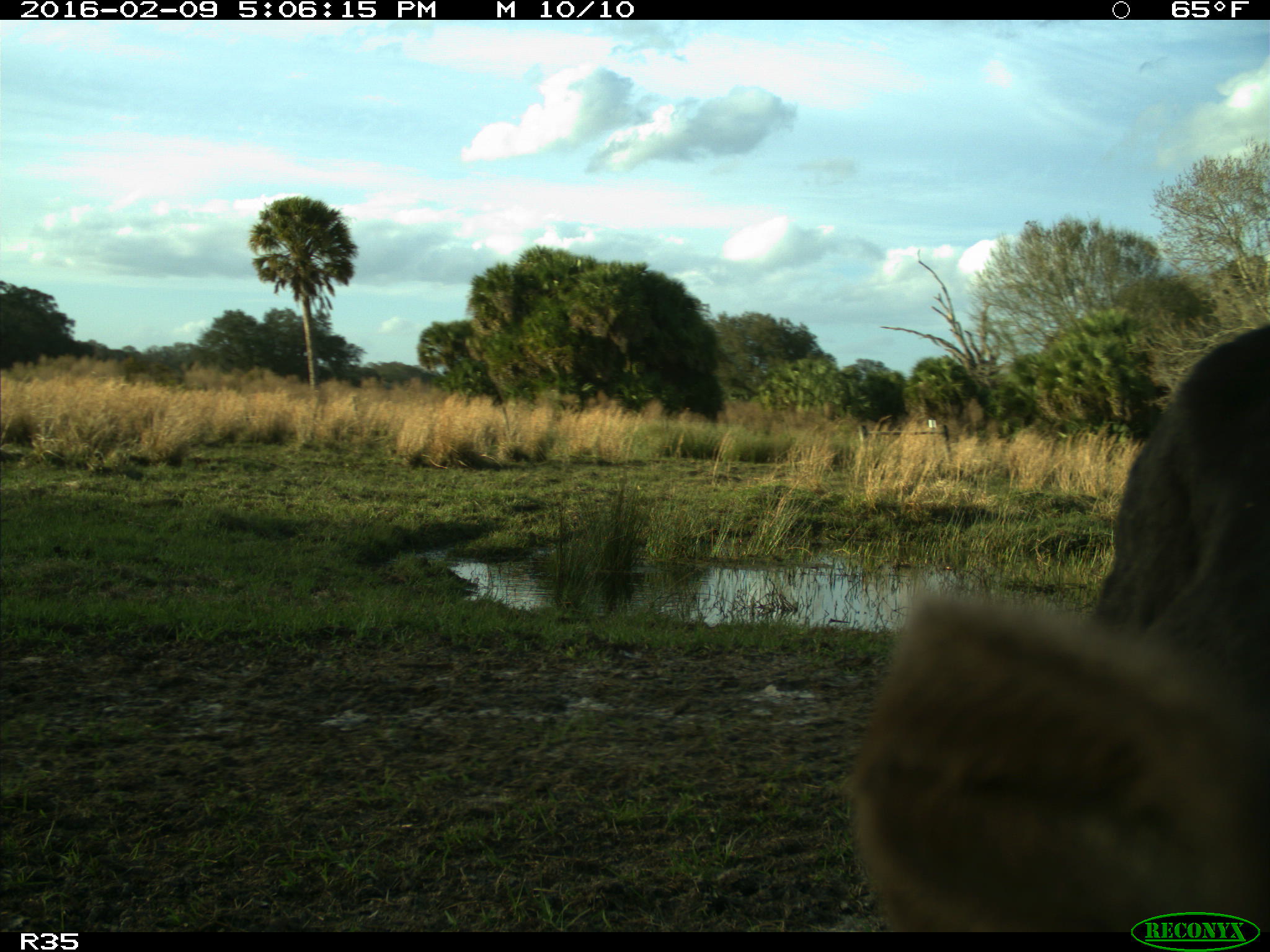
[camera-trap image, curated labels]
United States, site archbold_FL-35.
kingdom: Animalia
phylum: Chordata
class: Mammalia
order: Artiodactyla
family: Bovidae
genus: Bos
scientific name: Bos taurus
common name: domestic cow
Bos taurus (domestic cow).